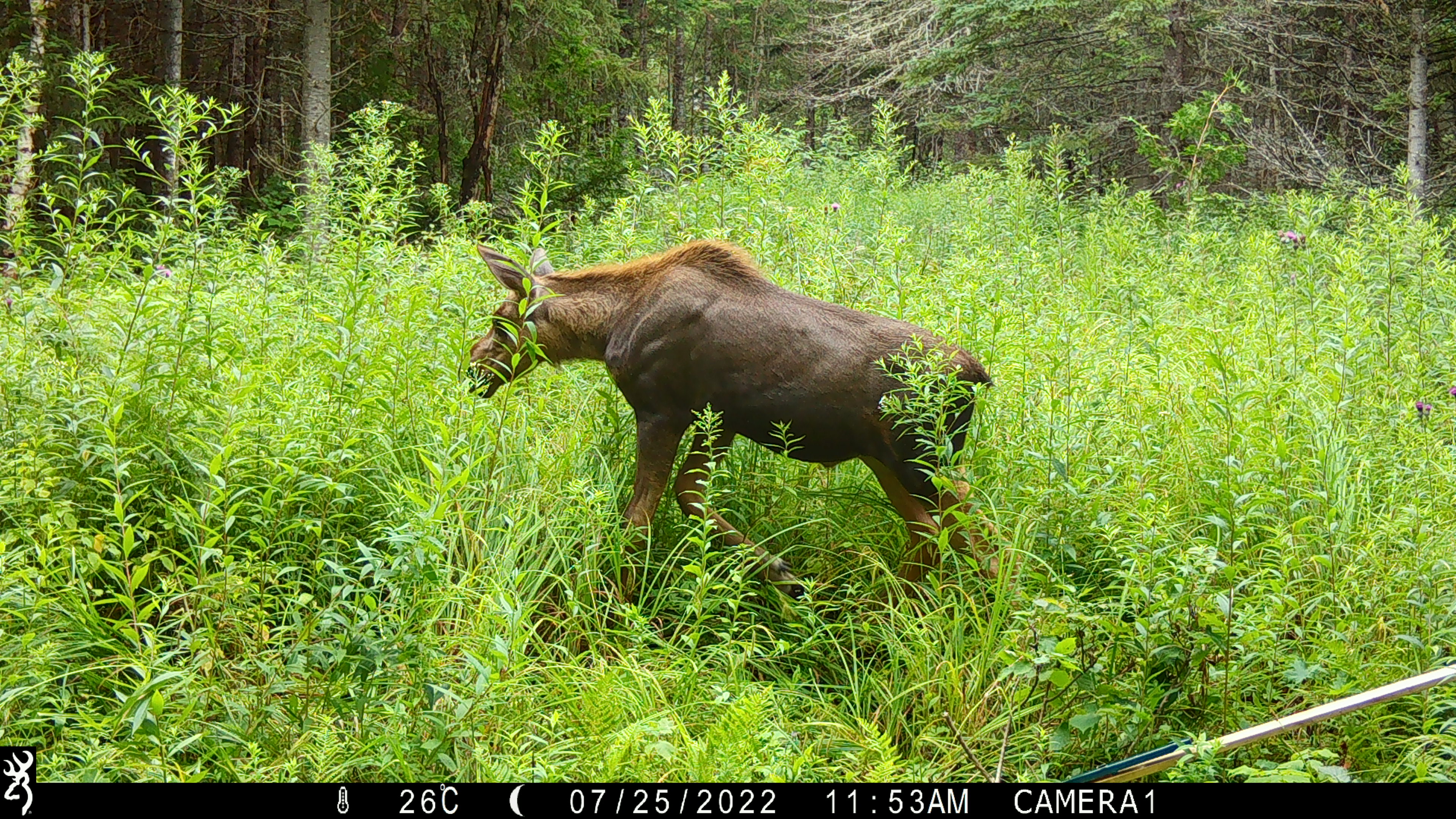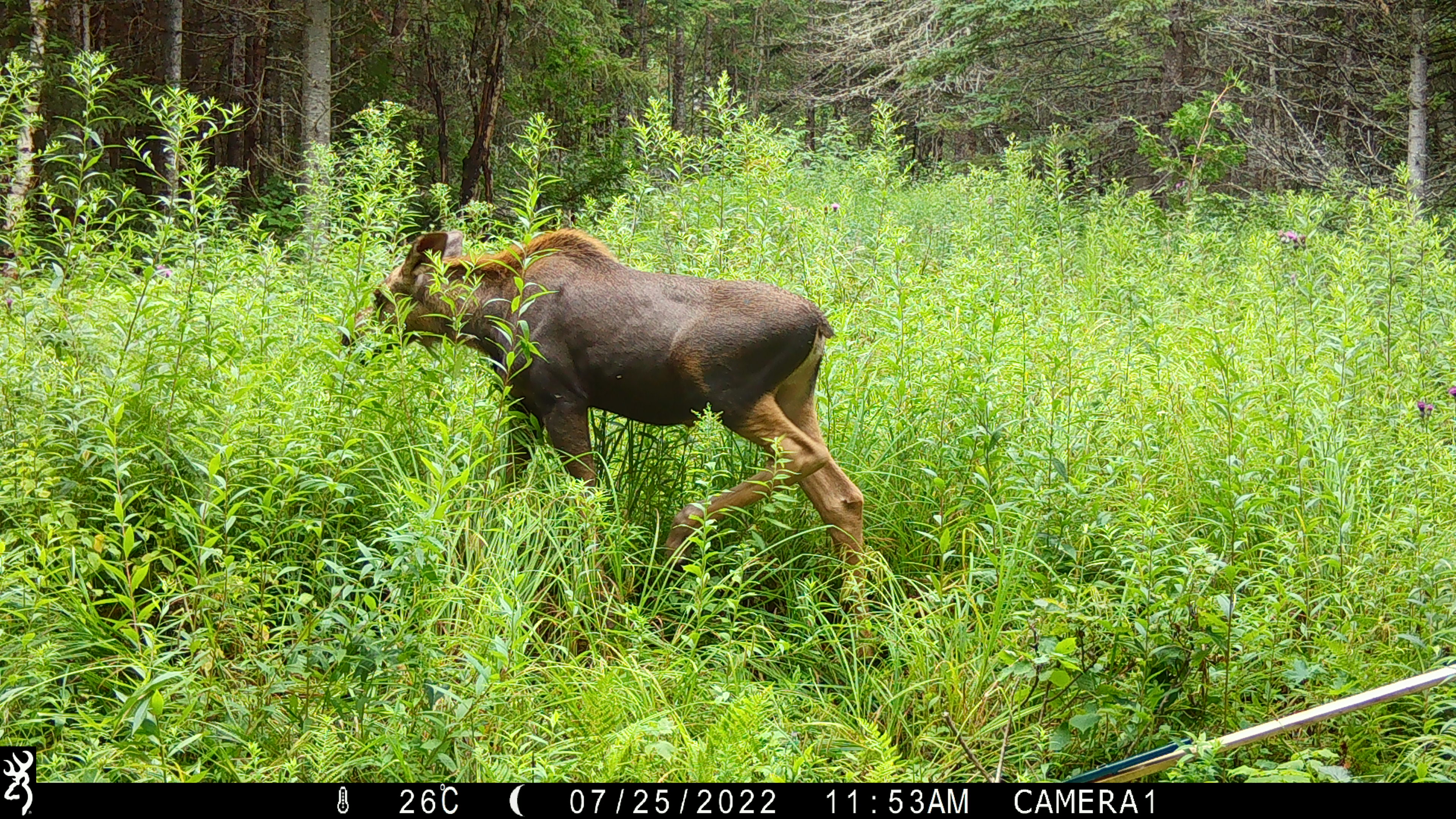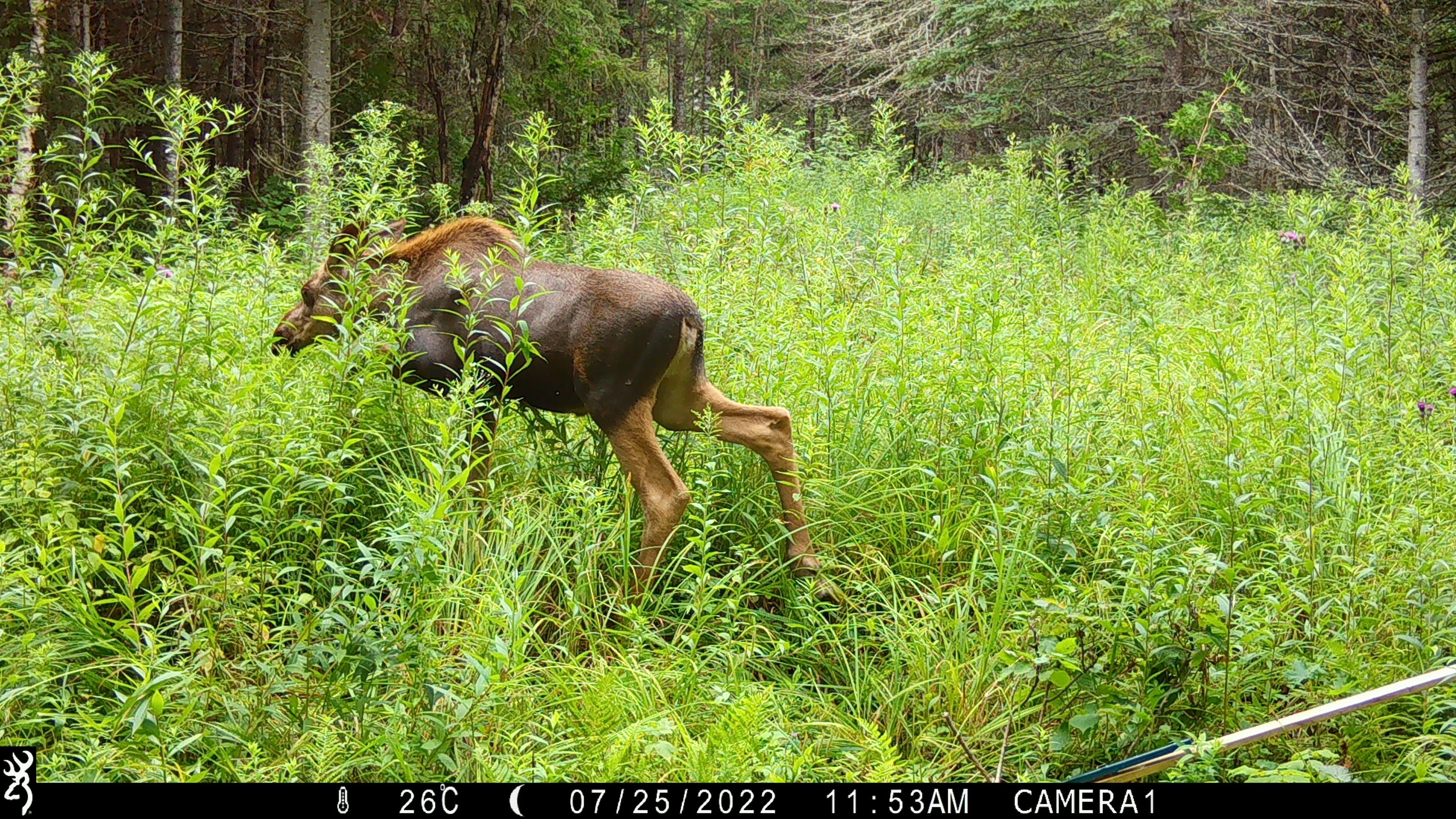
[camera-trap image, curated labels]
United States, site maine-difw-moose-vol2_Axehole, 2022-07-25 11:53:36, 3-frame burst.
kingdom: Animalia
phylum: Chordata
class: Mammalia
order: Artiodactyla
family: Cervidae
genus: Alces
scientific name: Alces alces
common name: moose